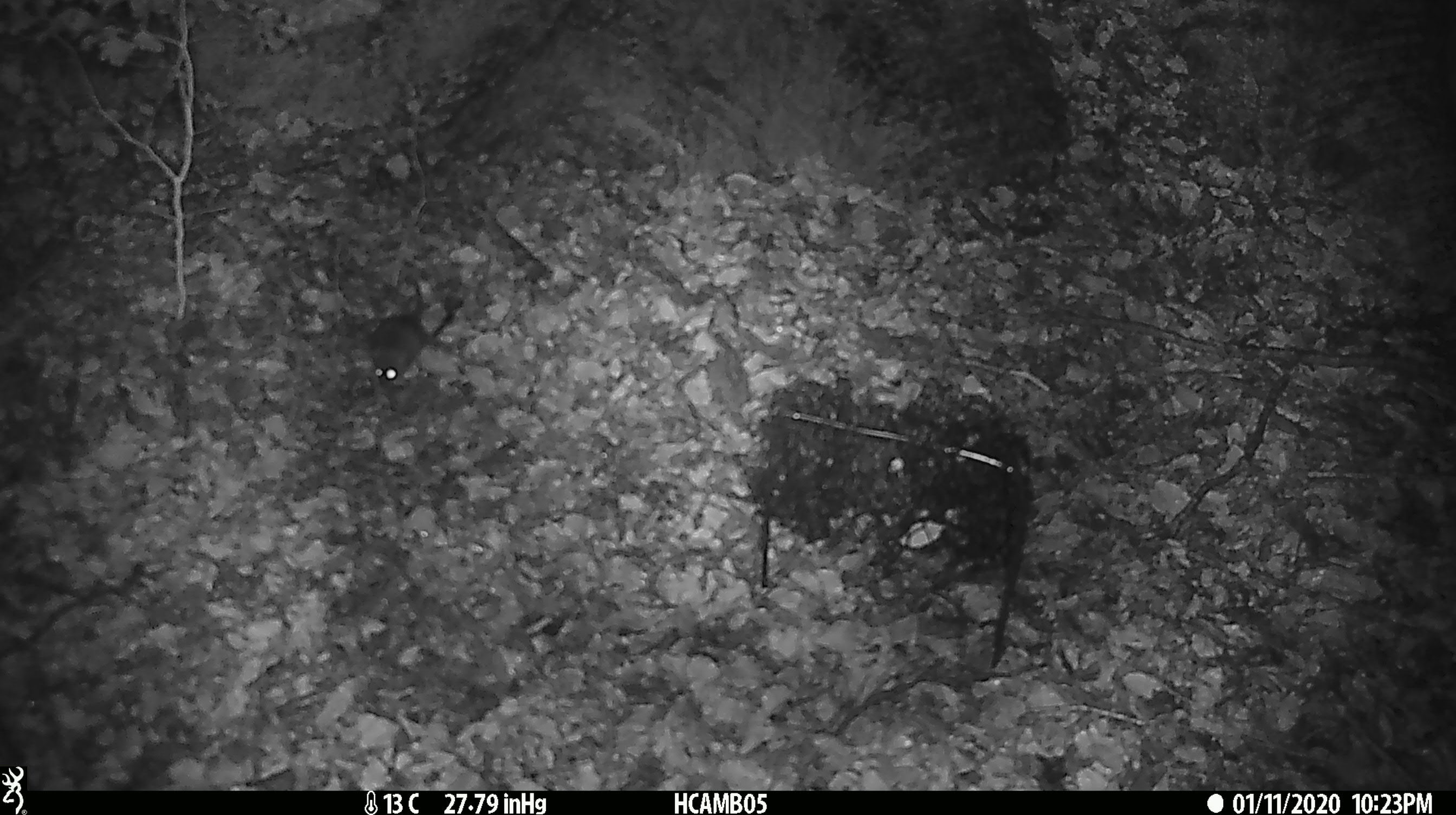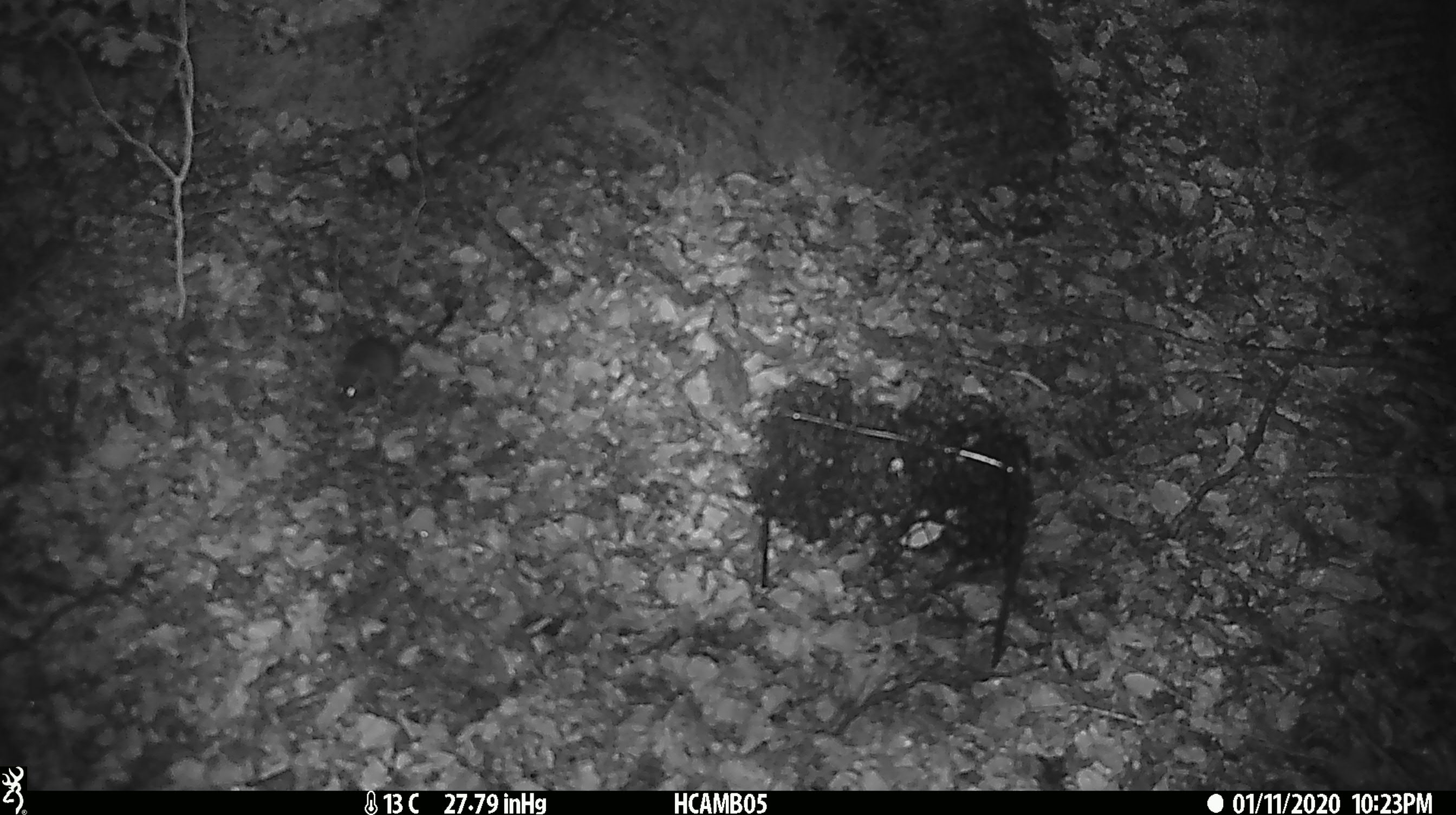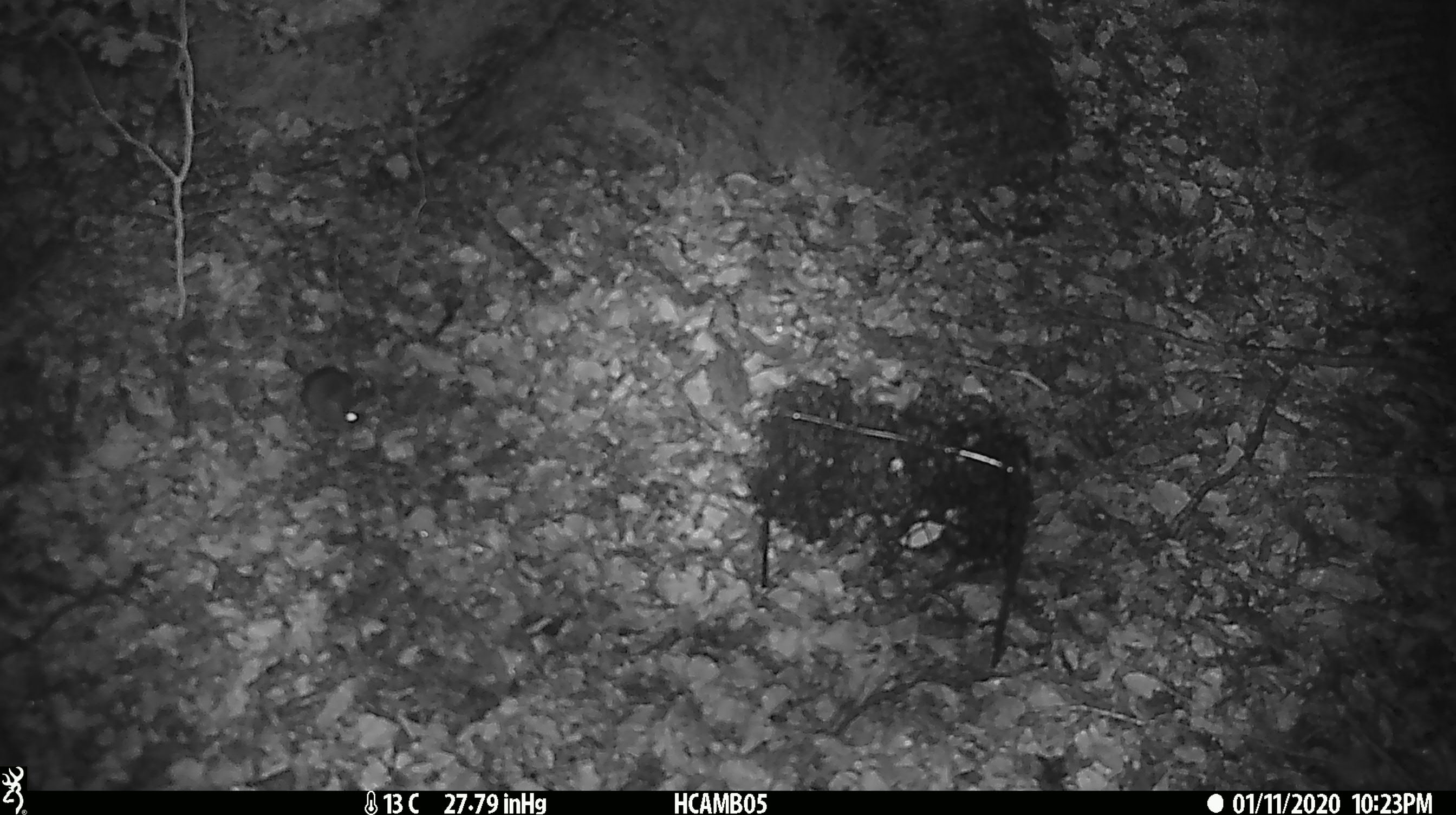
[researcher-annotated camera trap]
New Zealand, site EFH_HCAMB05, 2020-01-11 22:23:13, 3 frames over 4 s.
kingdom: Animalia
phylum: Chordata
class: Mammalia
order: Rodentia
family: Muridae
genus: Mus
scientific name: Mus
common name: mouse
Mouse (Mus).